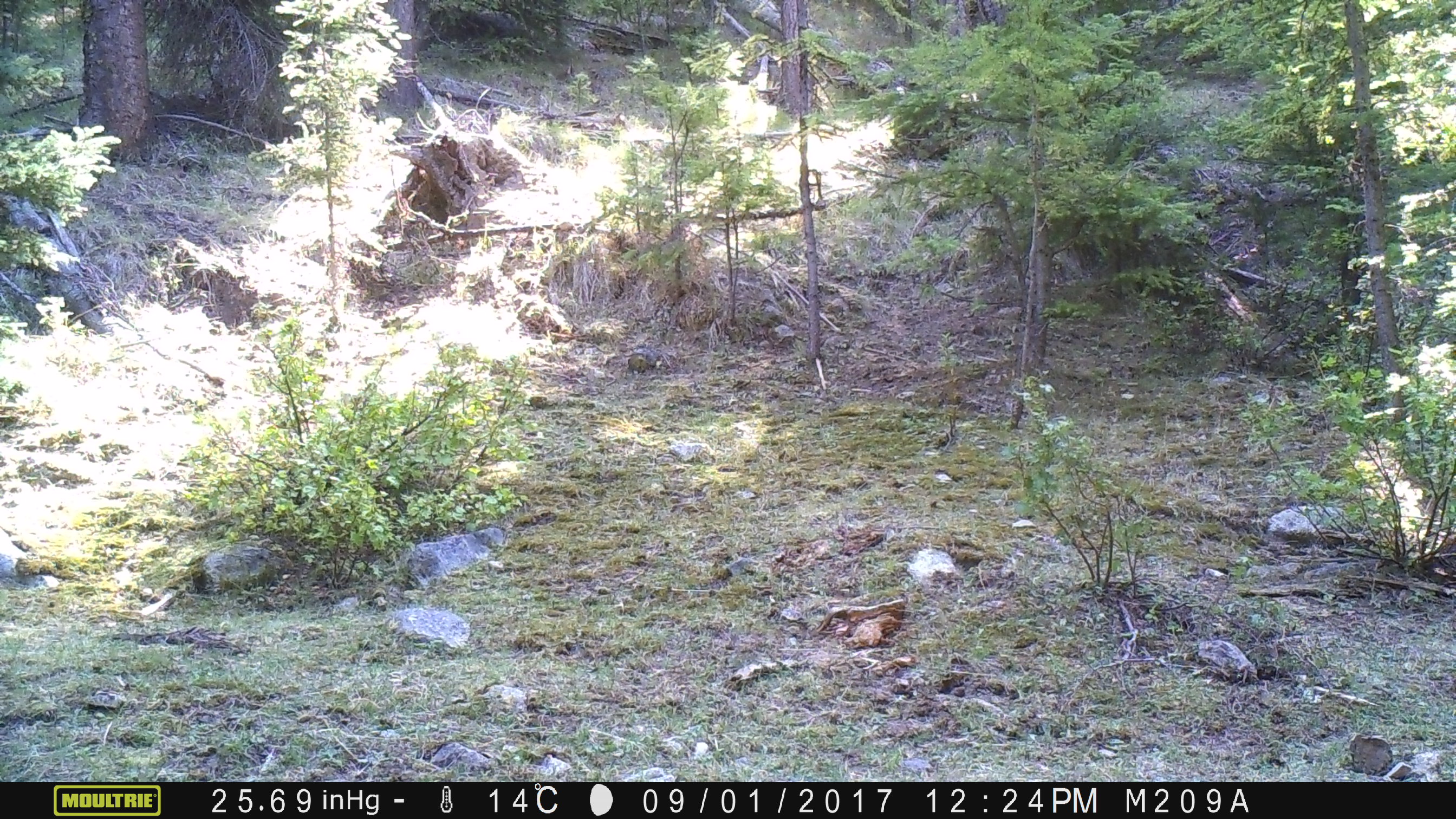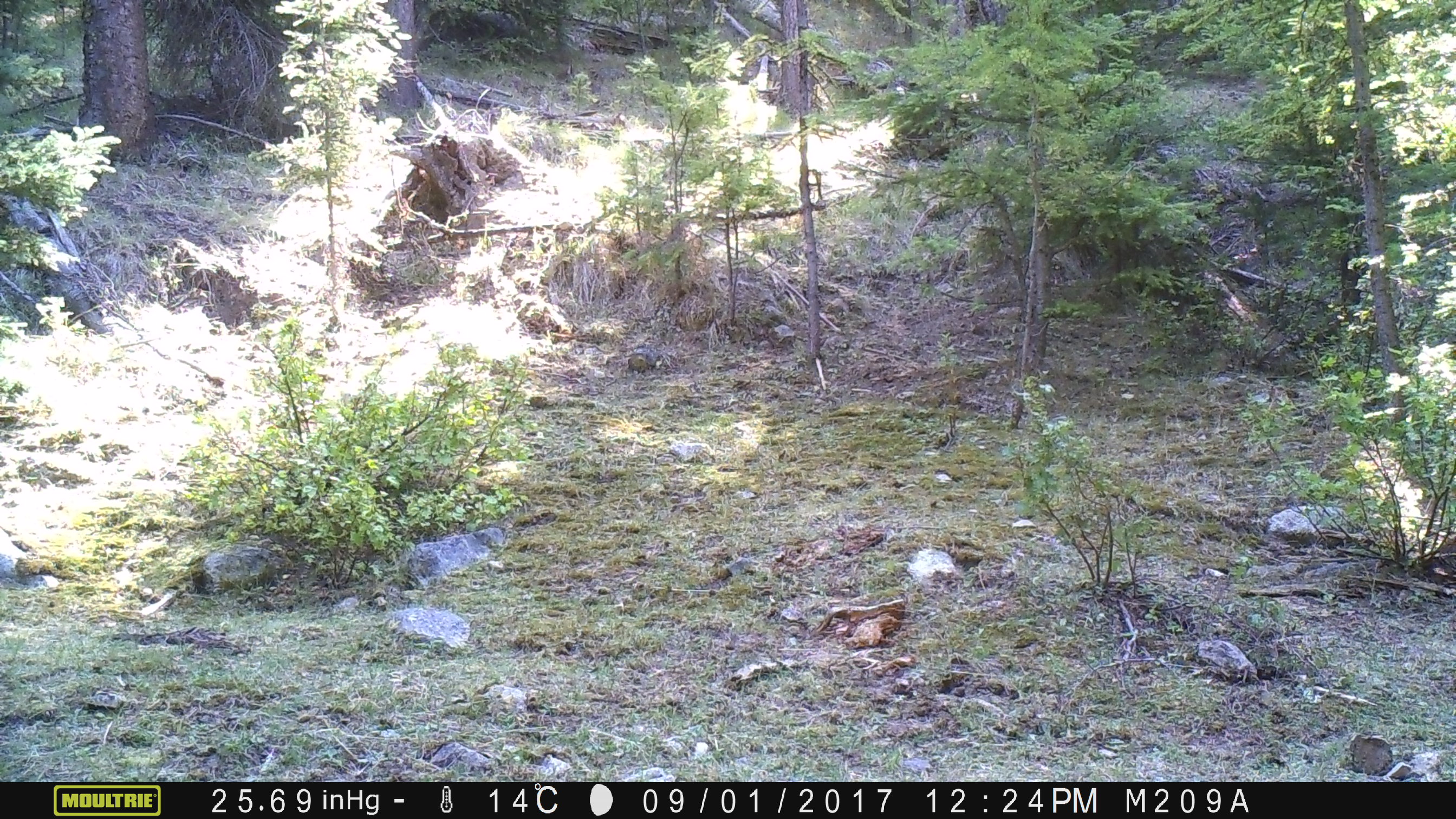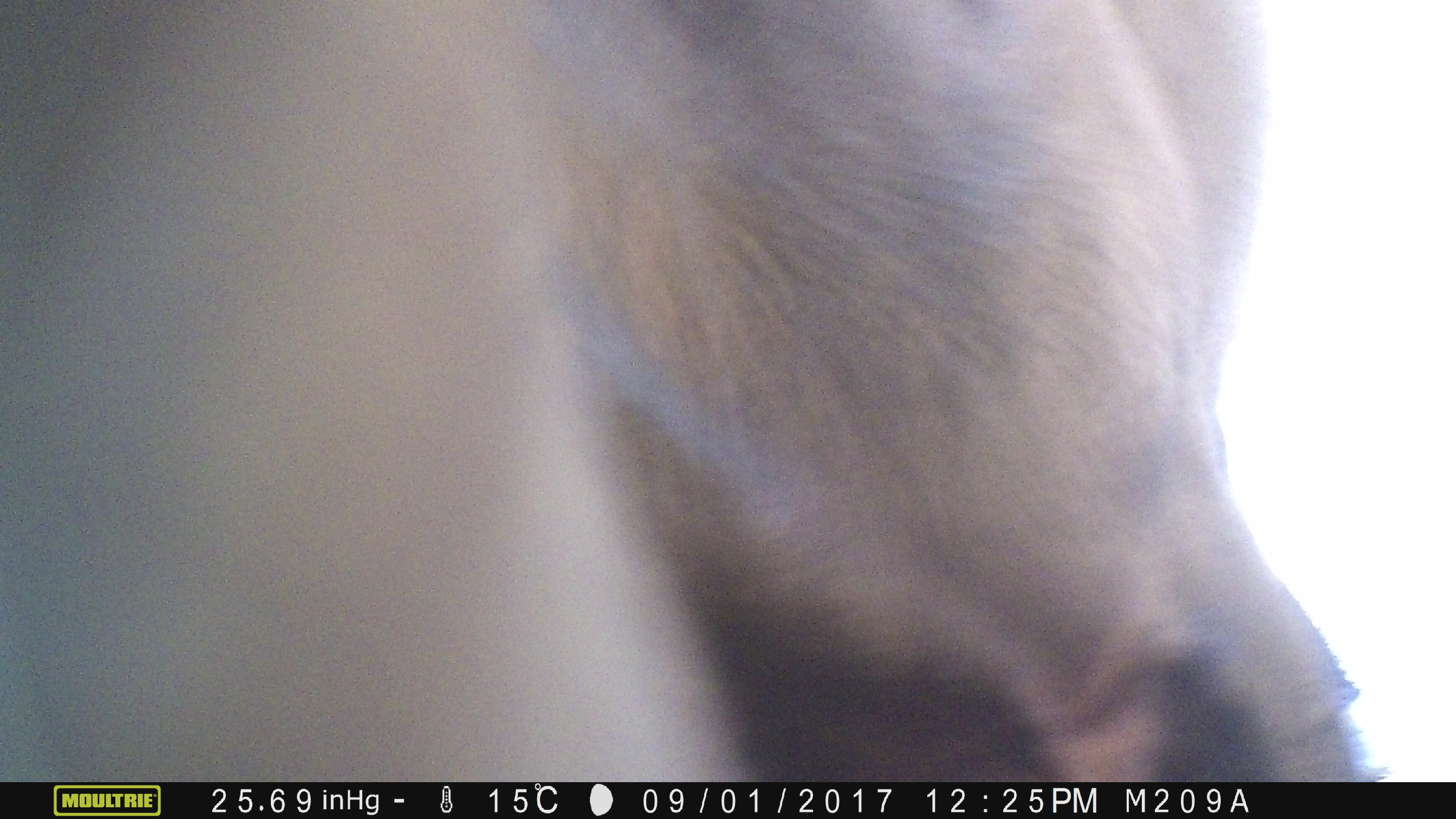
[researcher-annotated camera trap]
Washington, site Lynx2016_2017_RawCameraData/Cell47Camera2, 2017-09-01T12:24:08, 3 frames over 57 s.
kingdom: Animalia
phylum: Chordata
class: Mammalia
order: Artiodactyla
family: Bovidae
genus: Bos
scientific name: Bos taurus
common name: domestic cattle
Domestic cattle (Bos taurus). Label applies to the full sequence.